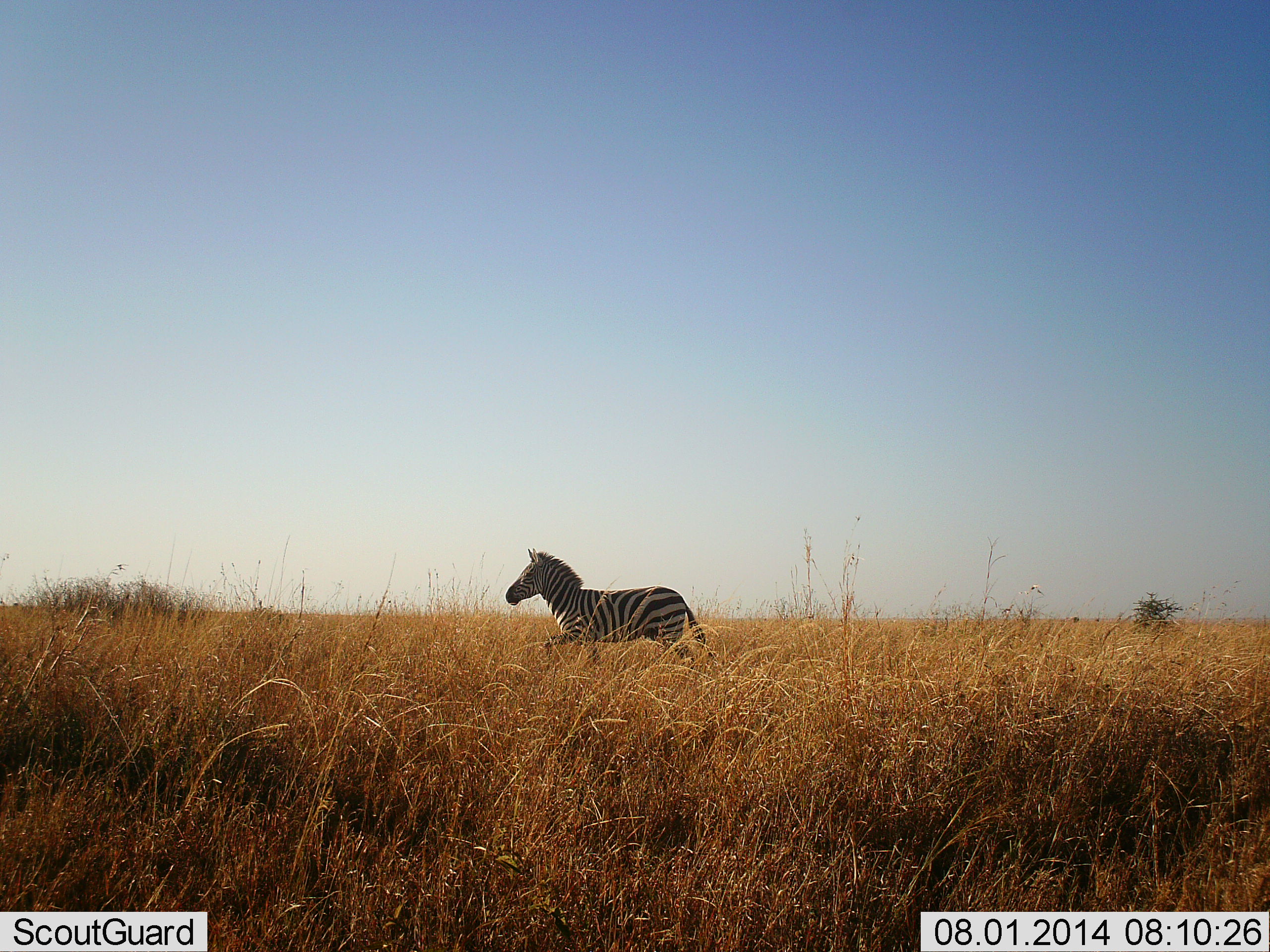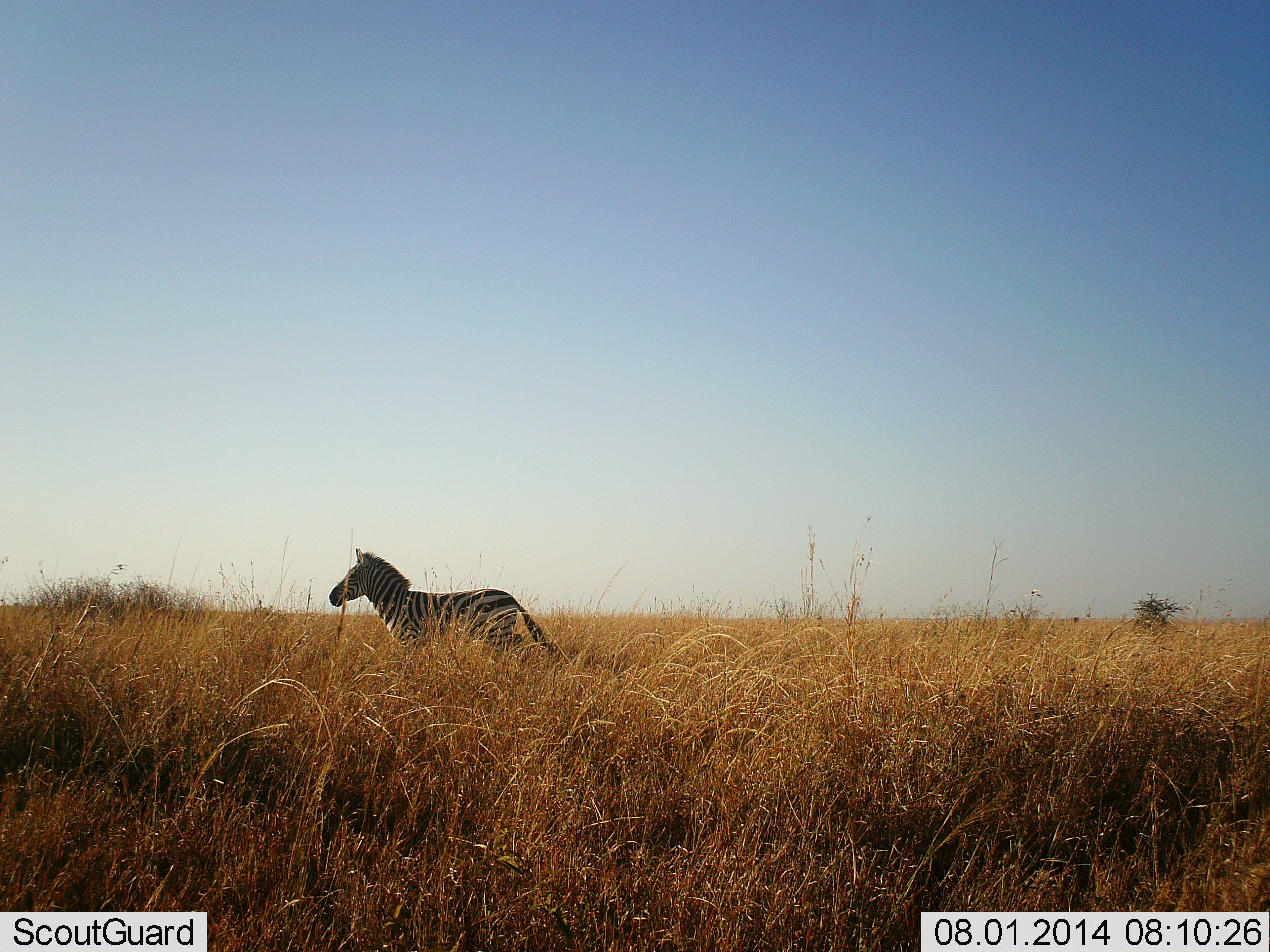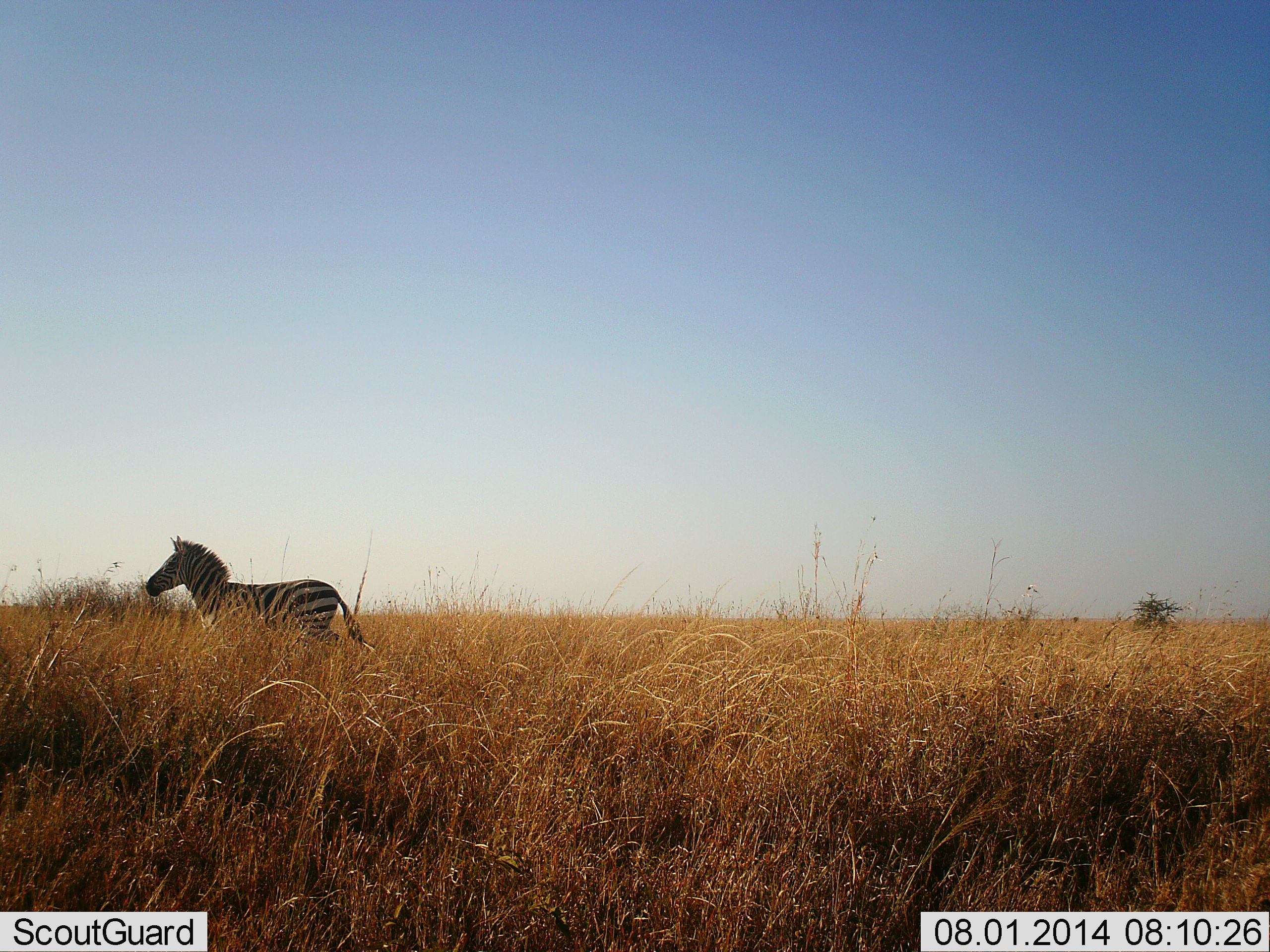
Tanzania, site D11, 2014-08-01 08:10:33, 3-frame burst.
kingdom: Animalia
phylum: Chordata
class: Mammalia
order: Perissodactyla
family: Equidae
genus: Equus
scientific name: Equus quagga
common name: plains zebra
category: zebra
Zebra (plains zebra) (Equus quagga), count 1. Behavior (volunteer vote fractions): standing 10%, resting 0%, moving 90%, interacting 0%. Young present (vote fraction): 0%. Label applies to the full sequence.